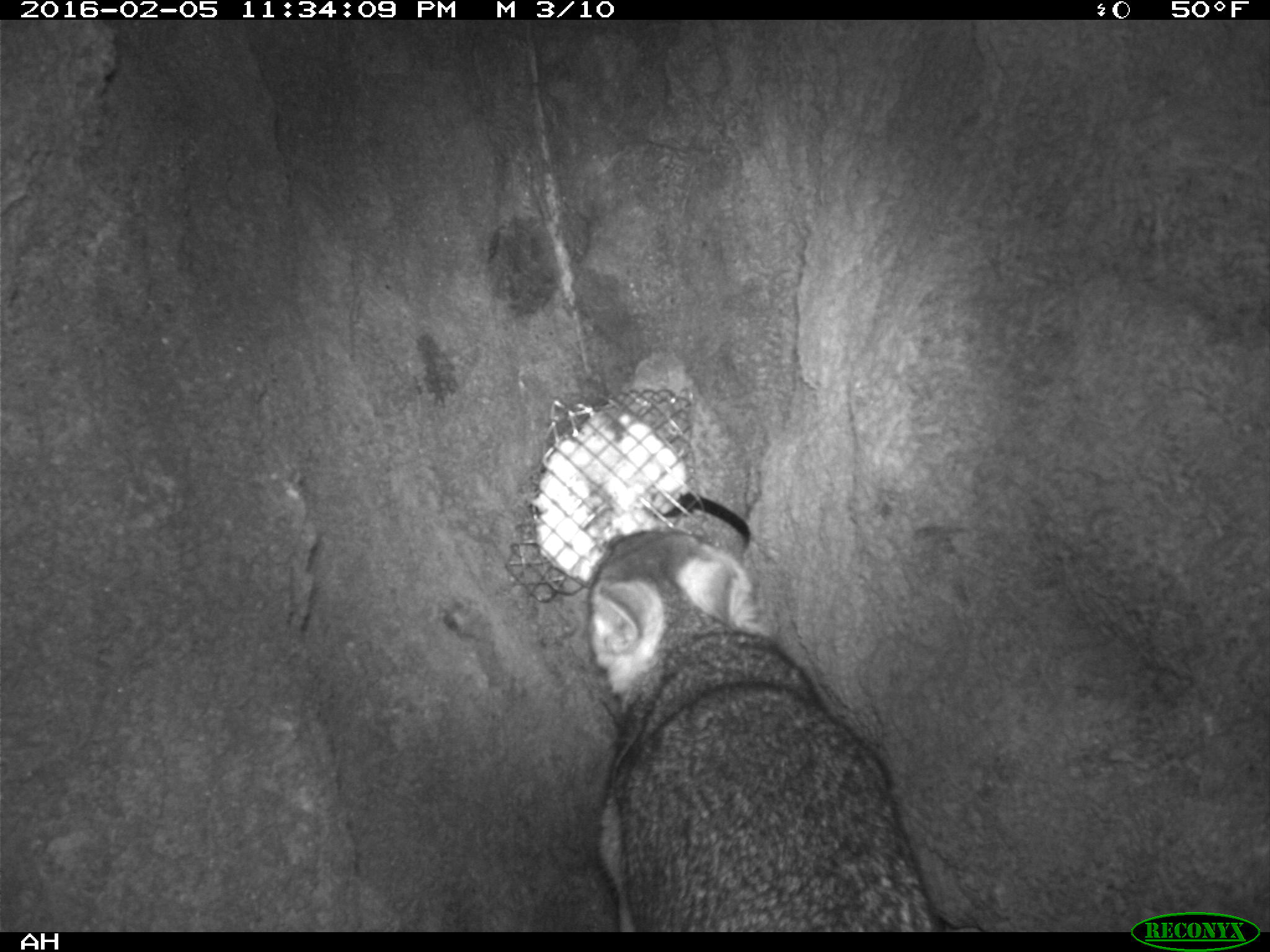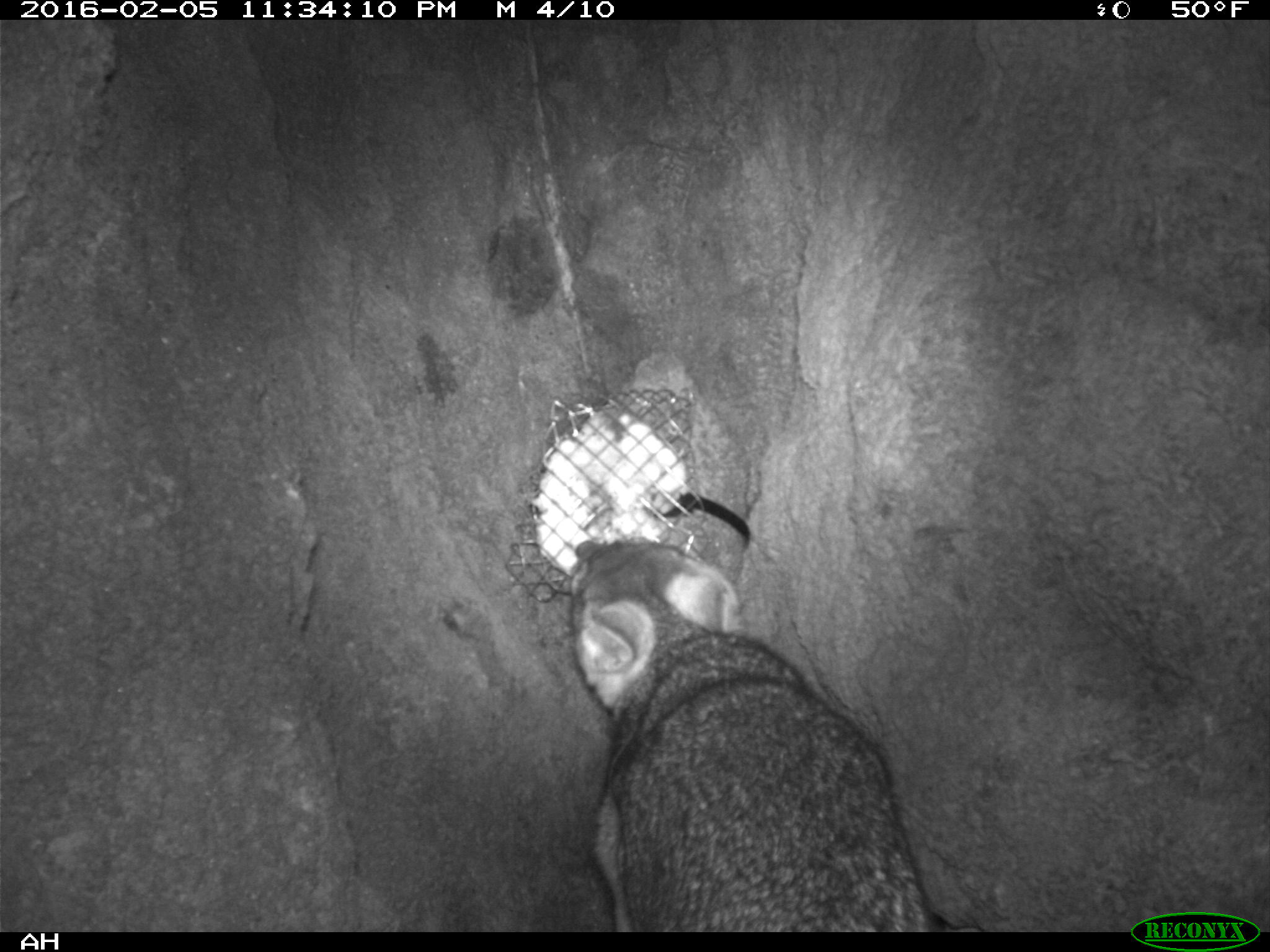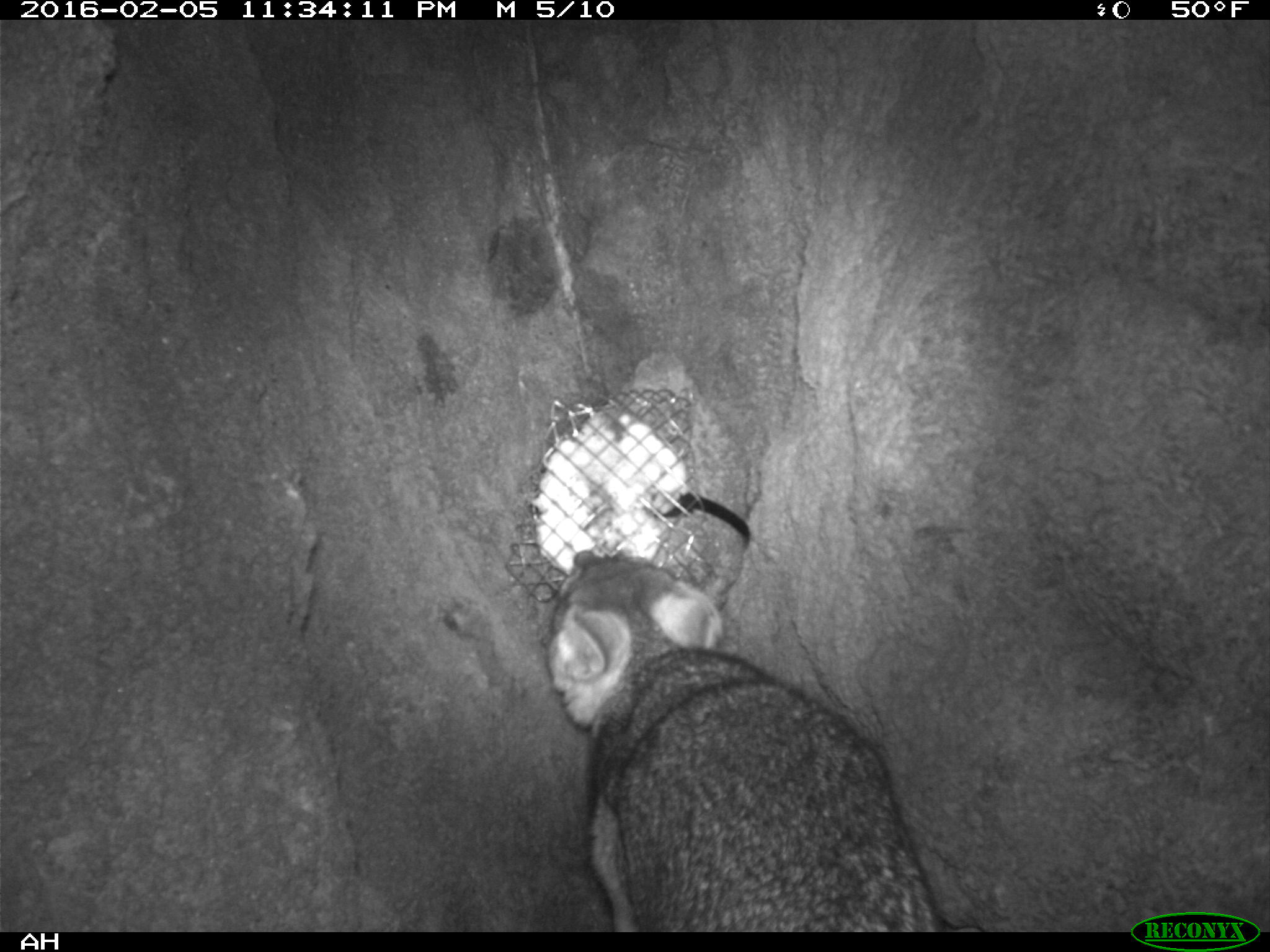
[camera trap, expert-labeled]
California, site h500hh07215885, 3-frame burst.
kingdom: Animalia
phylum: Chordata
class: Mammalia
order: Carnivora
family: Canidae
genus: Urocyon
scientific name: Urocyon littoralis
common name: island fox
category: fox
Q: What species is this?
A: Fox (island fox) (Urocyon littoralis).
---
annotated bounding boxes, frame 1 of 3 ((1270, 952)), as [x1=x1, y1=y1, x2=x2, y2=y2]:
fox: [x1=585, y1=525, x2=935, y2=931]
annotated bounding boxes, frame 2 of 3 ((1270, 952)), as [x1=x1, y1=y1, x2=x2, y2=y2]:
fox: [x1=565, y1=532, x2=938, y2=931]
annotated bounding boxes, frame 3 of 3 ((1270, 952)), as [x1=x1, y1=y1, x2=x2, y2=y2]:
fox: [x1=544, y1=550, x2=937, y2=931]